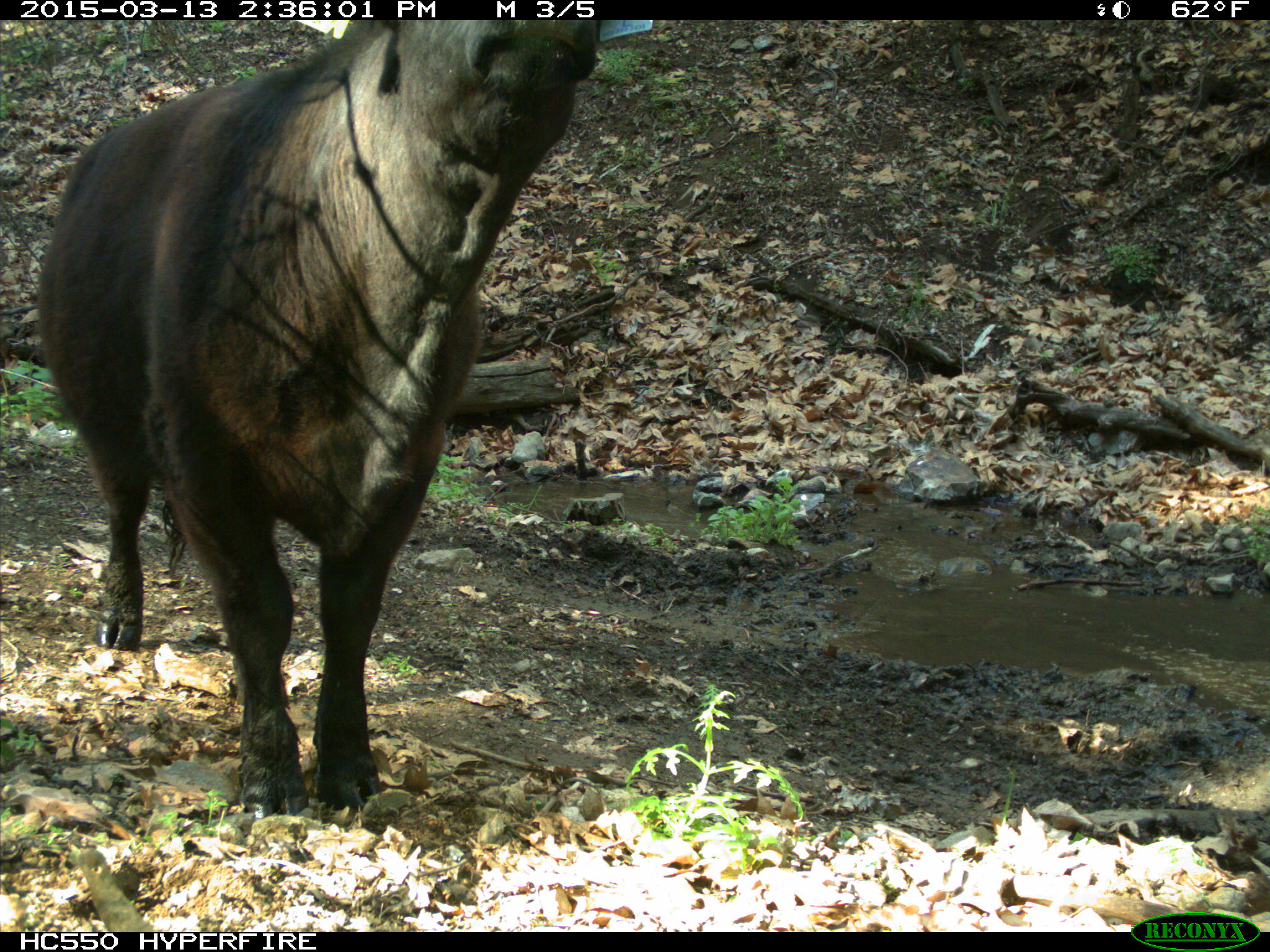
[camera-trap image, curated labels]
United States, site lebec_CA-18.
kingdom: Animalia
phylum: Chordata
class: Mammalia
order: Artiodactyla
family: Bovidae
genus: Bos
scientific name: Bos taurus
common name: domestic cow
Bos taurus (domestic cow).